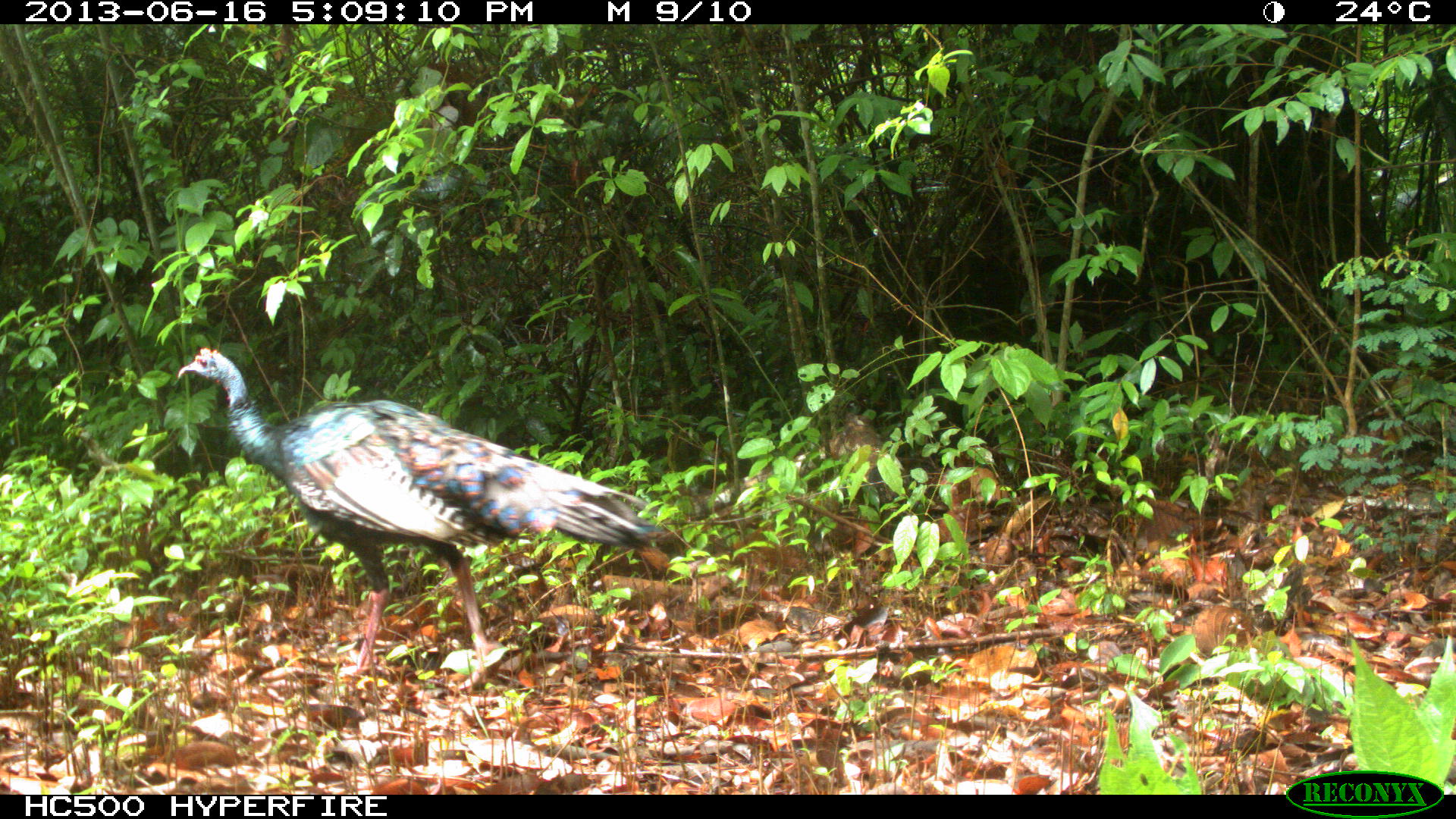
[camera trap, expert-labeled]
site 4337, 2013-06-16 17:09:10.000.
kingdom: Animalia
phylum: Chordata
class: Aves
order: Galliformes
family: Phasianidae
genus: Meleagris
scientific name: Meleagris ocellata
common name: ocellated turkey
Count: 1.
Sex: male.